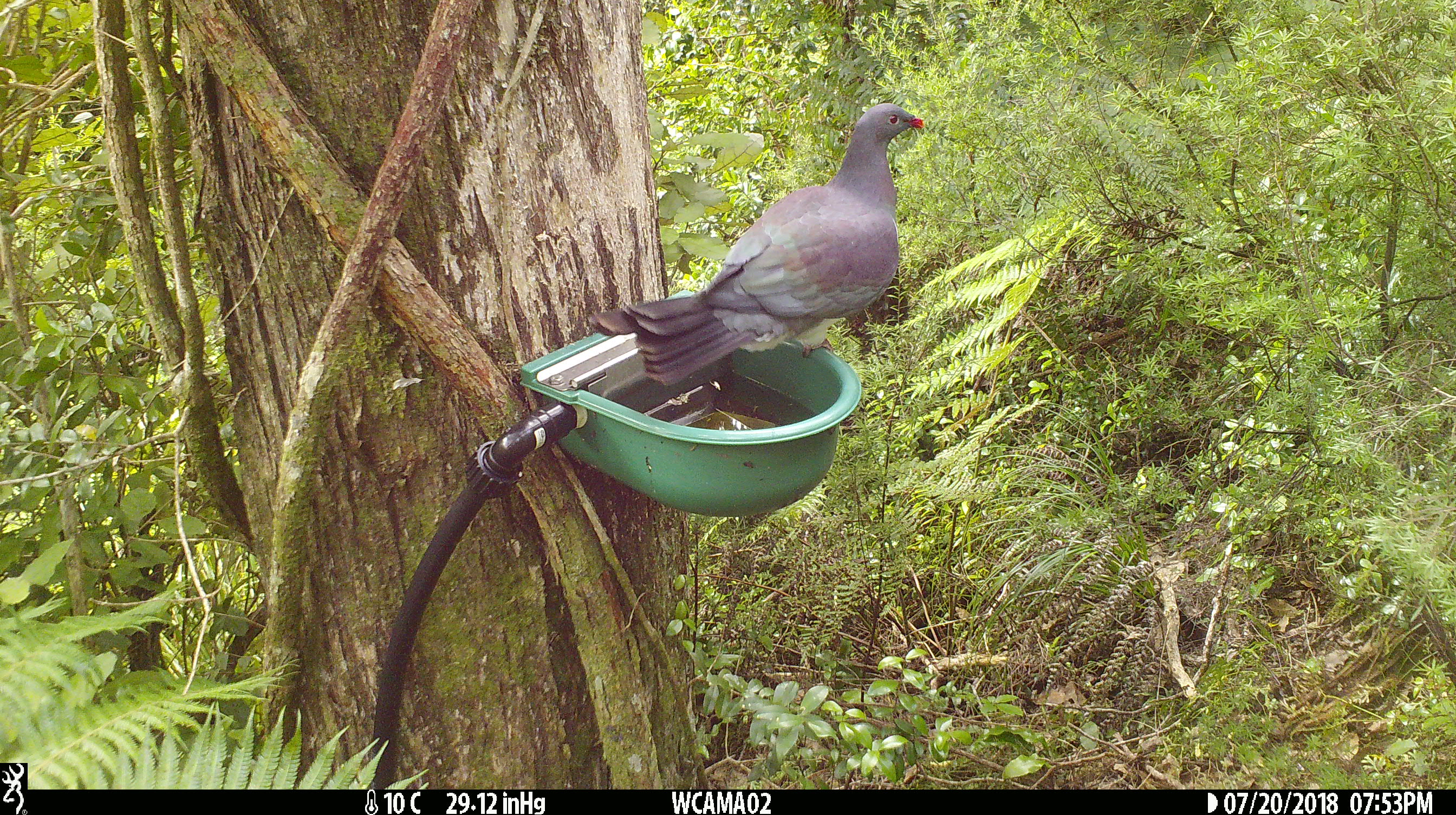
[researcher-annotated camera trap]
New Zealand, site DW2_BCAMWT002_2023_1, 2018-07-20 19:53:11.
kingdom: Animalia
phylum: Chordata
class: Aves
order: Columbiformes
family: Columbidae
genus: Hemiphaga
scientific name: Hemiphaga novaeseelandiae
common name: new zealand pigeon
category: kereru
Kereru (new zealand pigeon) (Hemiphaga novaeseelandiae).